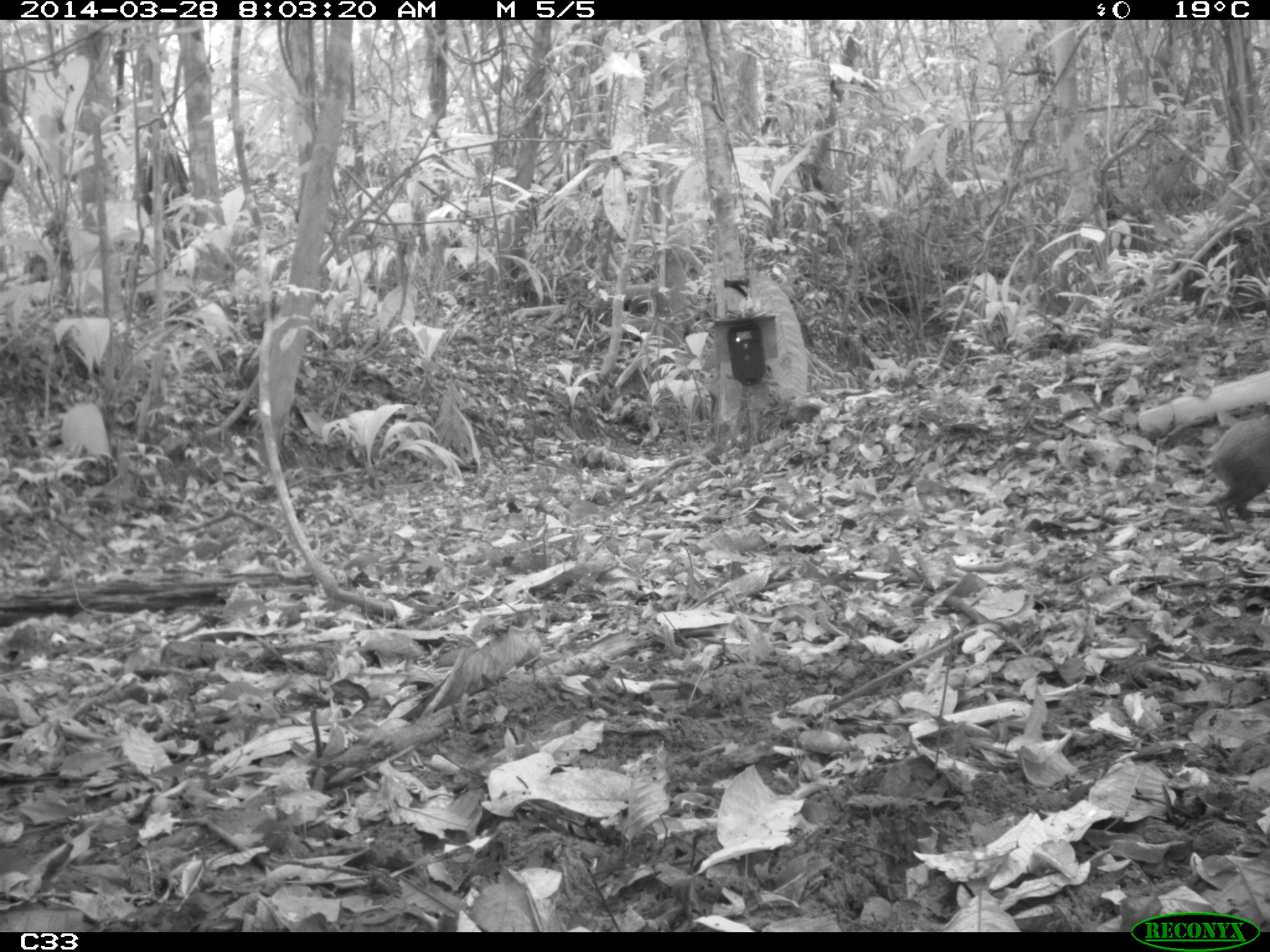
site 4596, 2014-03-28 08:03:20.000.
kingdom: Animalia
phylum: Chordata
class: Mammalia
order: Rodentia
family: Dasyproctidae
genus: Dasyprocta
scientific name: Dasyprocta leporina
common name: red-rumped agouti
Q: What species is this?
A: Dasyprocta leporina (red-rumped agouti).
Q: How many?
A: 1.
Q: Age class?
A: Adult.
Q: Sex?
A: Male.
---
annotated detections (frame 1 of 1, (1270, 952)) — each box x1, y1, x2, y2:
dasyprocta leporina: 1203, 417, 1269, 536